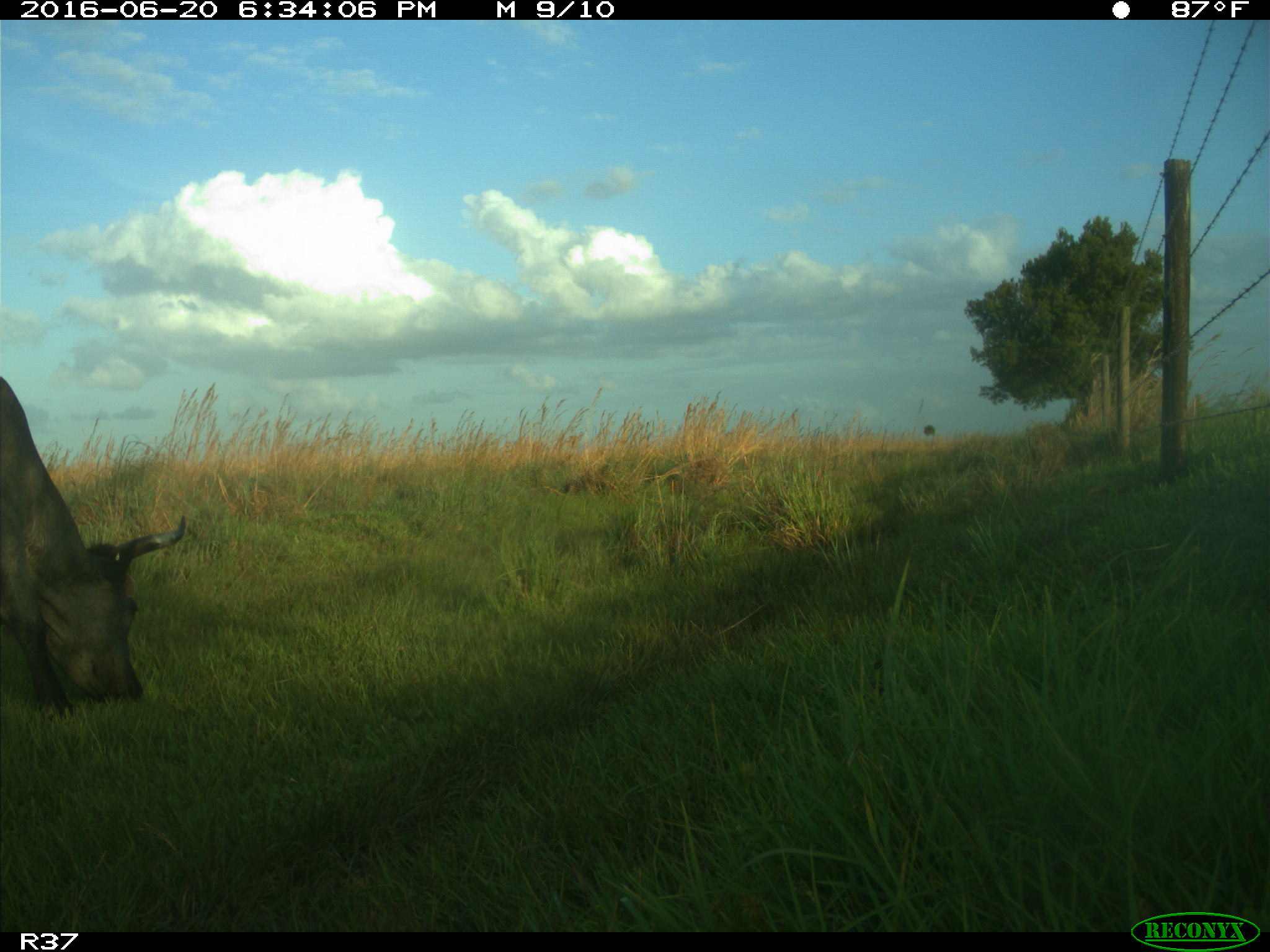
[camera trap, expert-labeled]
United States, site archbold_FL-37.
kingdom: Animalia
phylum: Chordata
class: Mammalia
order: Artiodactyla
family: Bovidae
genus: Bos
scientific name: Bos taurus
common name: domestic cow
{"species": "Bos taurus (domestic cow)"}